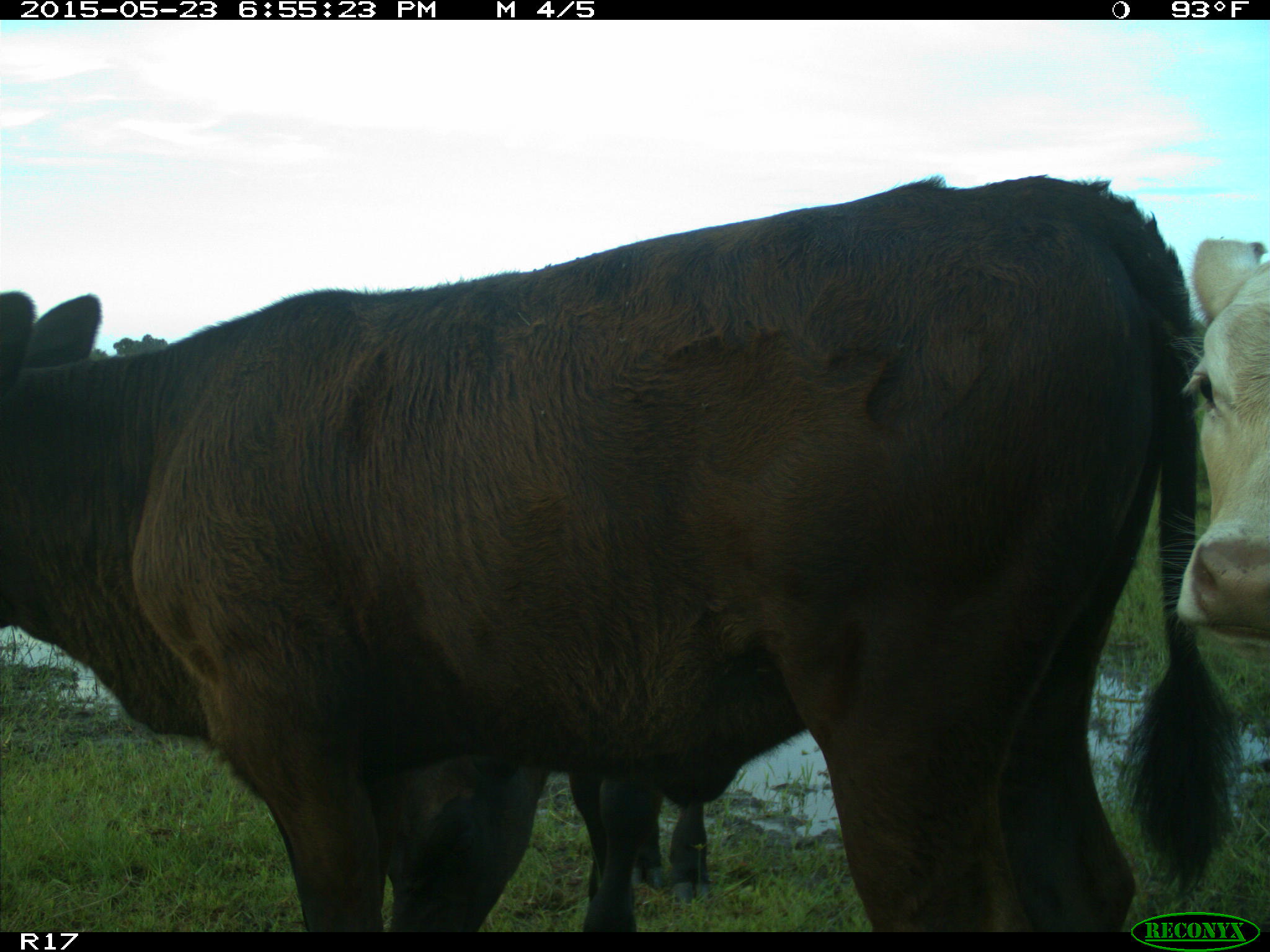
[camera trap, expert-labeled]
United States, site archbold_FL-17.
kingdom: Animalia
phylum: Chordata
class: Mammalia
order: Artiodactyla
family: Bovidae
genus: Bos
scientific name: Bos taurus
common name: domestic cow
Bos taurus (domestic cow).